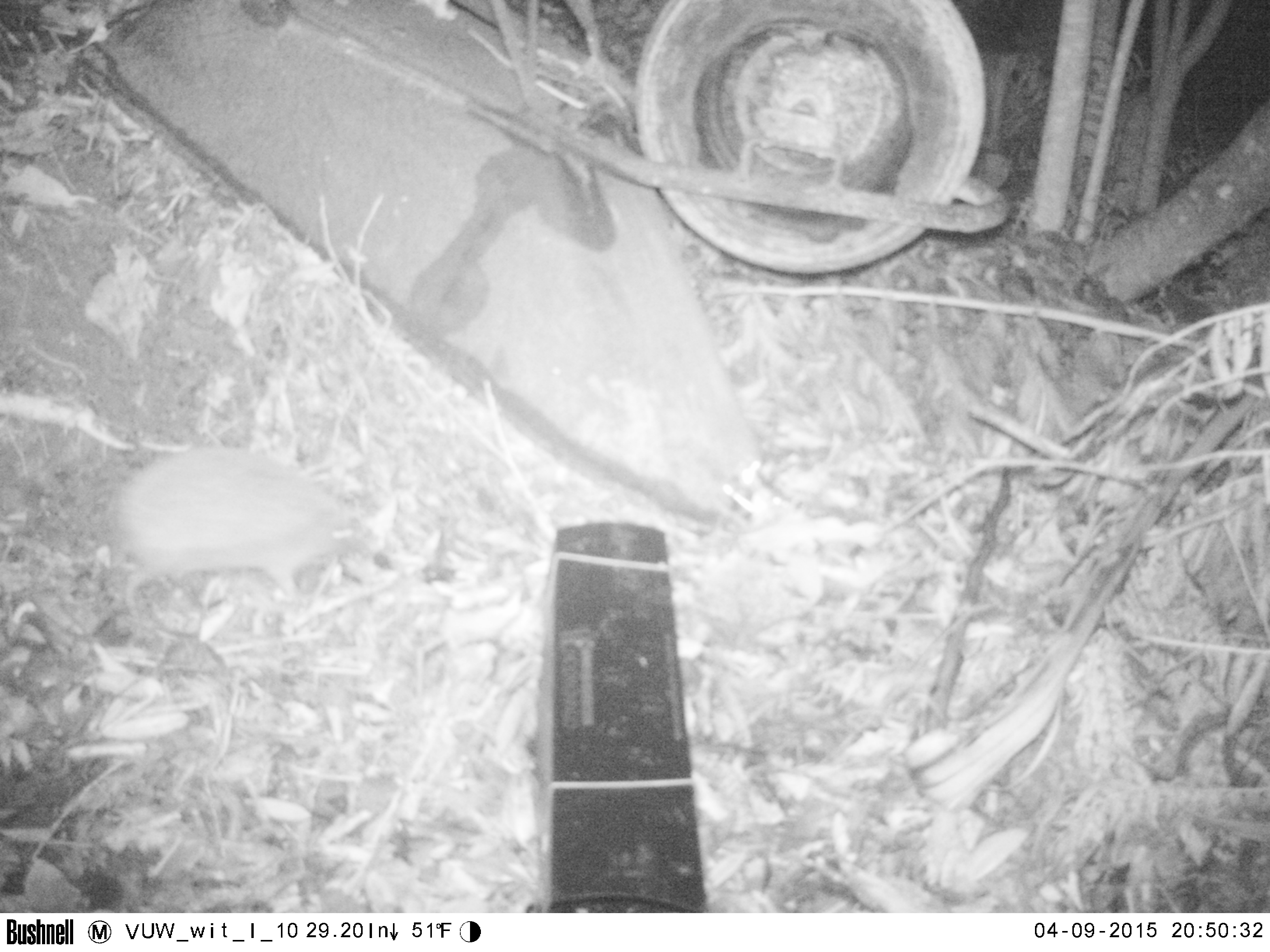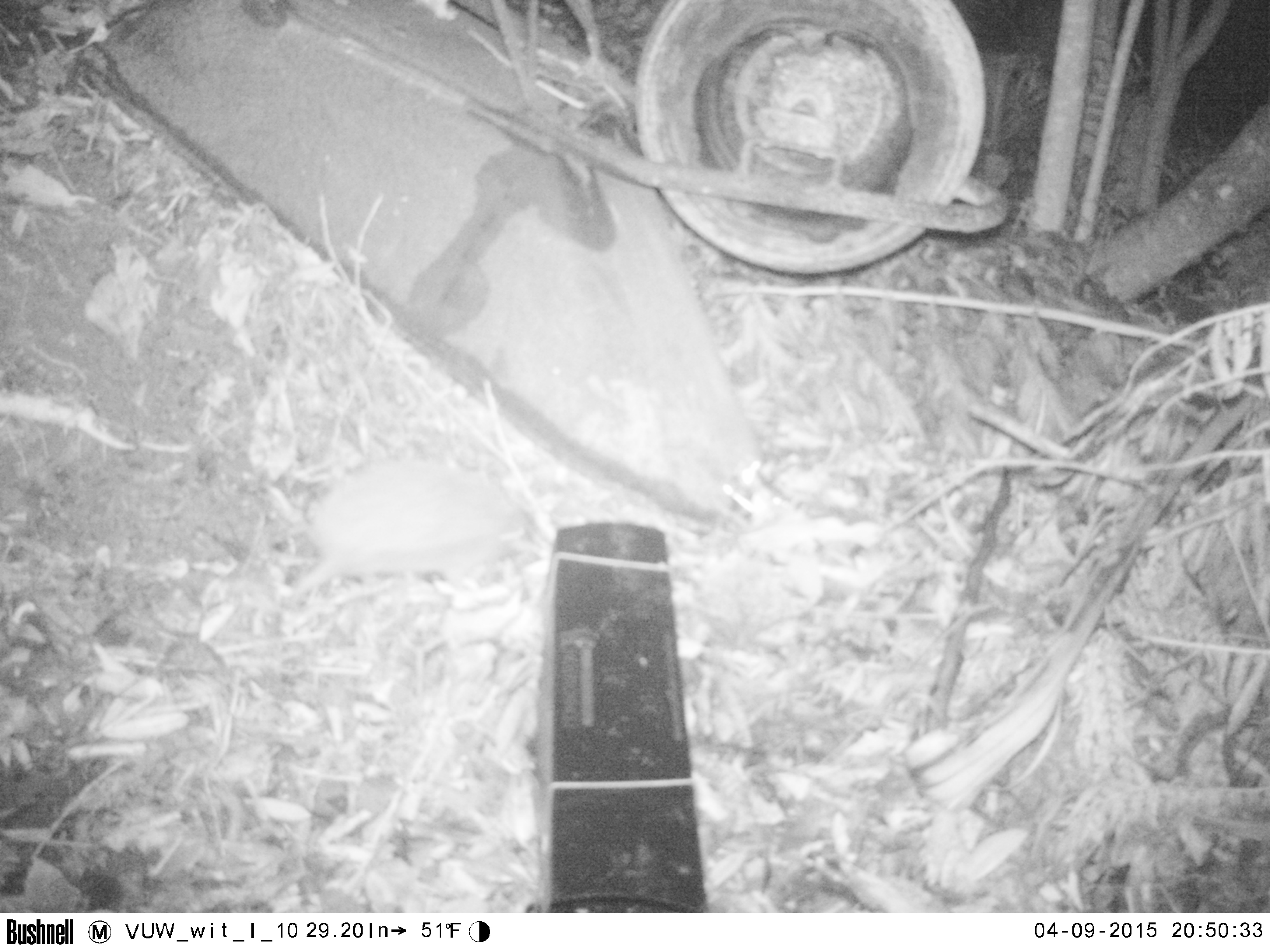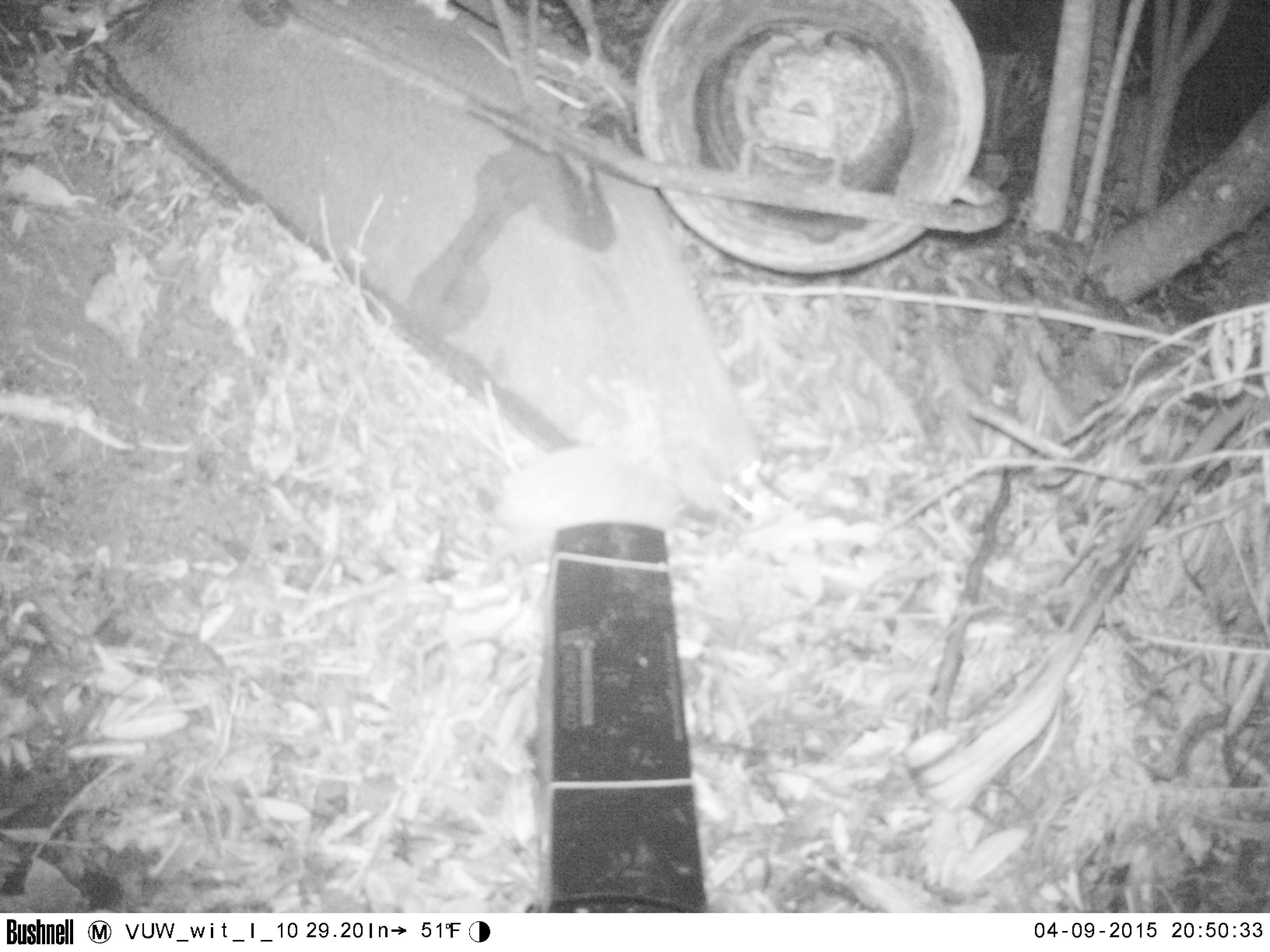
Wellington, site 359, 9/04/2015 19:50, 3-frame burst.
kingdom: Animalia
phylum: Chordata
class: Mammalia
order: Eulipotyphla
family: Erinaceidae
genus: Erinaceus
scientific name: Erinaceus europaeus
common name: hedgehog